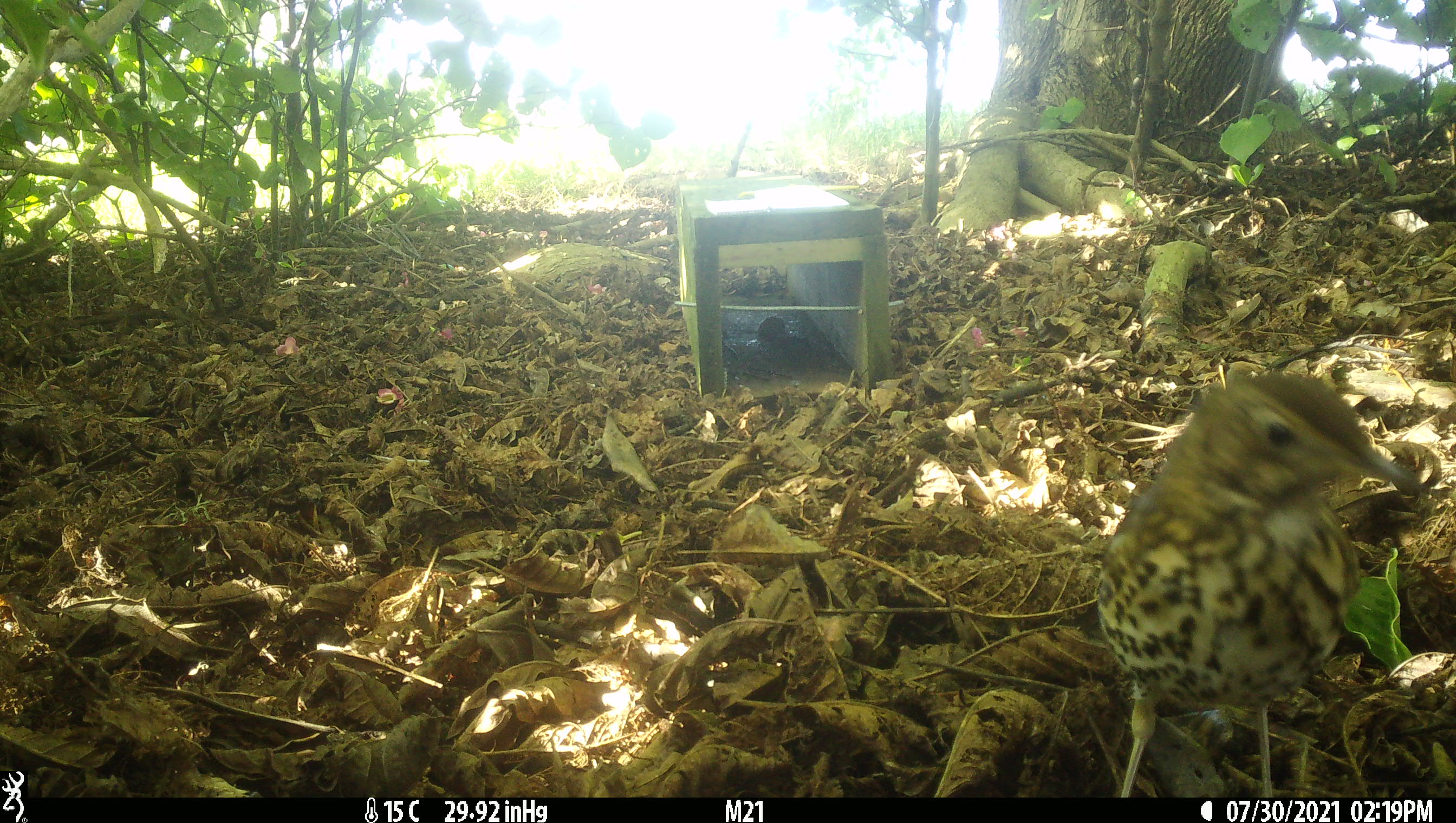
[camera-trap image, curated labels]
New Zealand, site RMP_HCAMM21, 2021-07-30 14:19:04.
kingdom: Animalia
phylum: Chordata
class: Aves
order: Passeriformes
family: Turdidae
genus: Turdus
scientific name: Turdus philomelos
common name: song thrush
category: thrush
Thrush (song thrush) (Turdus philomelos).